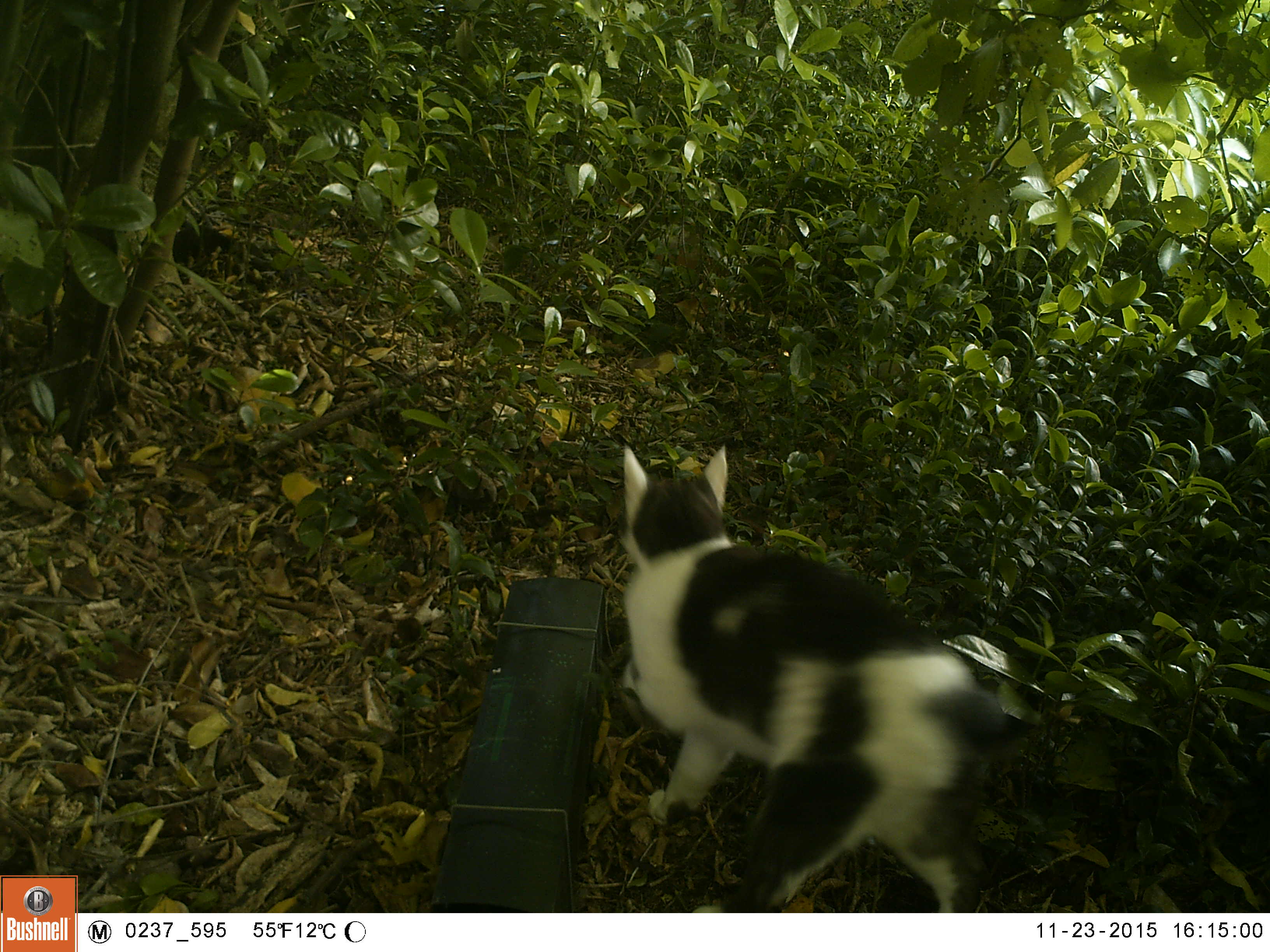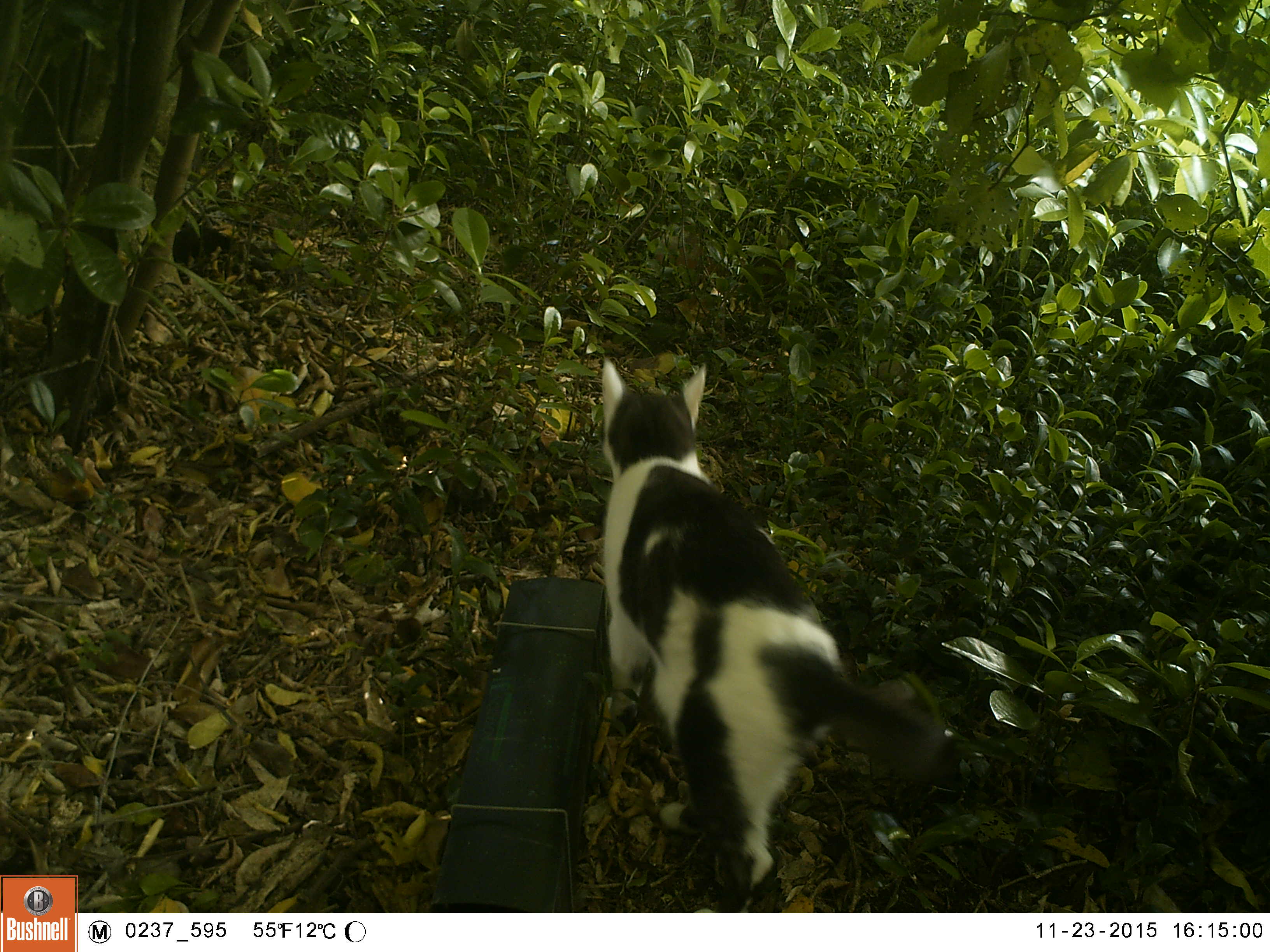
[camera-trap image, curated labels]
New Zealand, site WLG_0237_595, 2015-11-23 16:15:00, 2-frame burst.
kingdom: Animalia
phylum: Chordata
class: Mammalia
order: Carnivora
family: Felidae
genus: Felis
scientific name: Felis catus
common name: domestic cat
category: cat